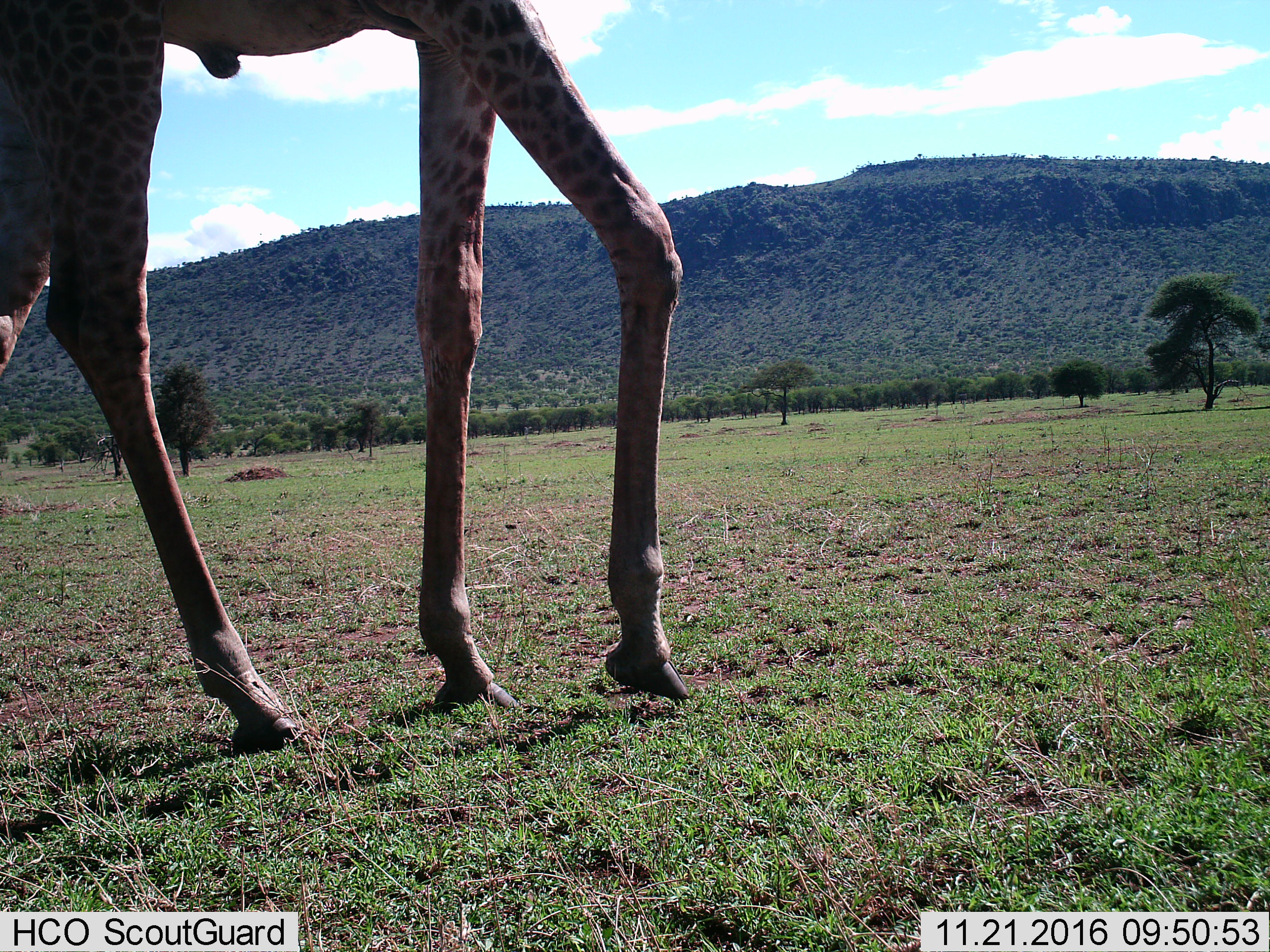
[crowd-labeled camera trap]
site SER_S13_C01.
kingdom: Animalia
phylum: Chordata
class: Mammalia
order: Artiodactyla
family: Giraffidae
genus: Giraffa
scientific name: Giraffa camelopardalis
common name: giraffe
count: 1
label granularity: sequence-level